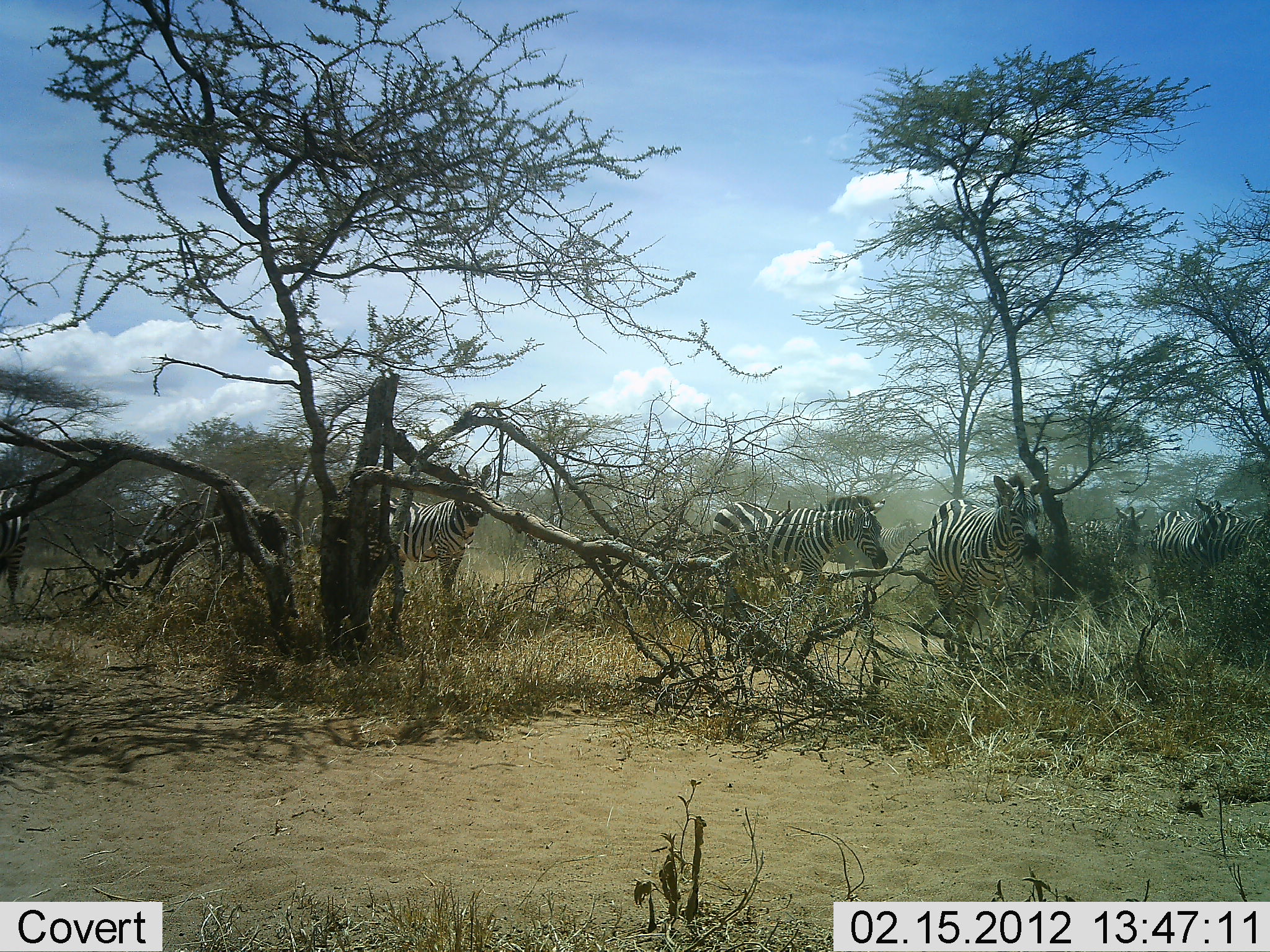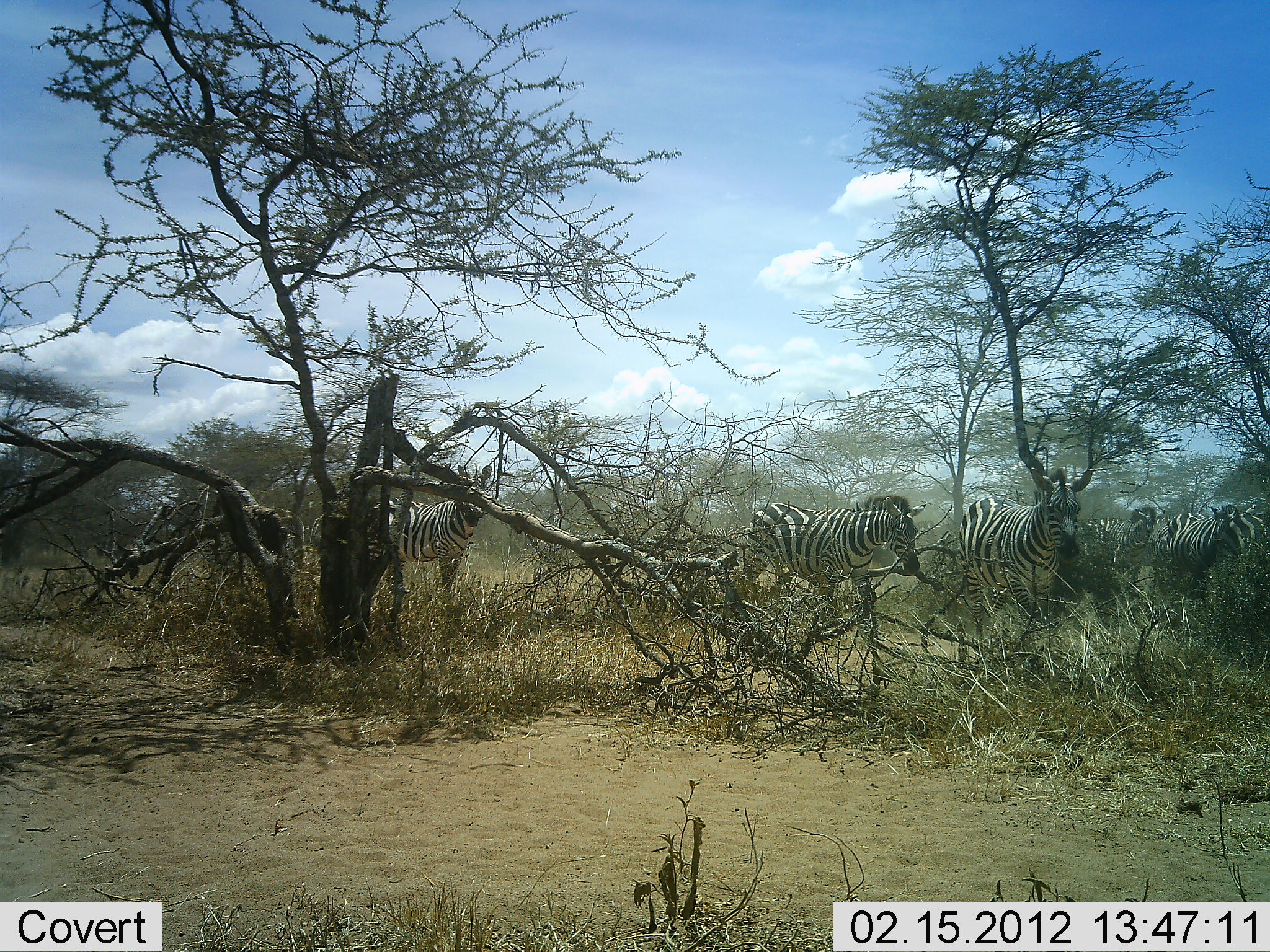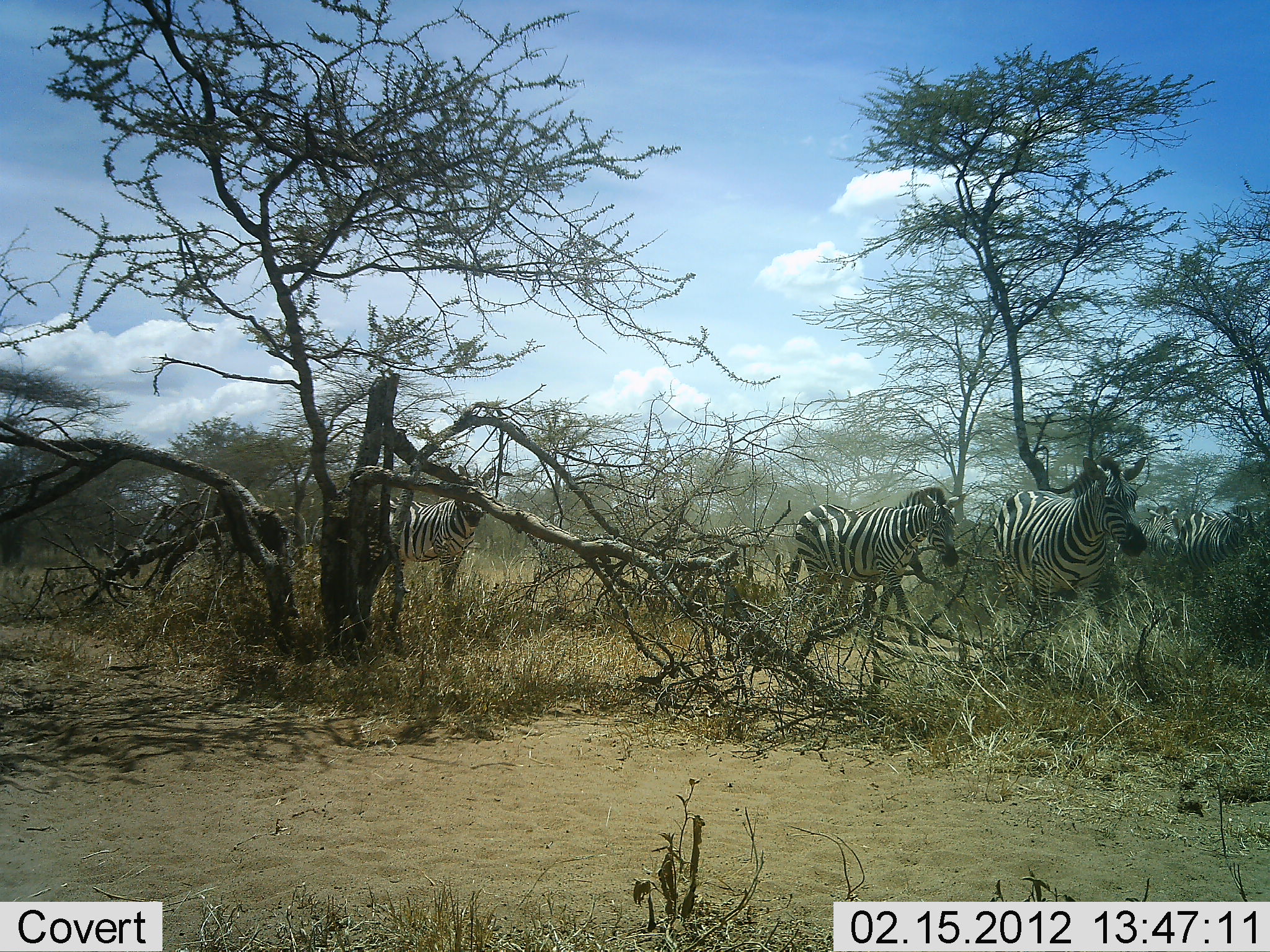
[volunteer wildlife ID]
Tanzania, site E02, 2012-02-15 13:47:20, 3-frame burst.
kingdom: Animalia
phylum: Chordata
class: Mammalia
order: Perissodactyla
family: Equidae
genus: Equus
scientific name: Equus quagga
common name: plains zebra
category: zebra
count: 6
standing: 39%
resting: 0%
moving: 100%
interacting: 0%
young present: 0%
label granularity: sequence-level